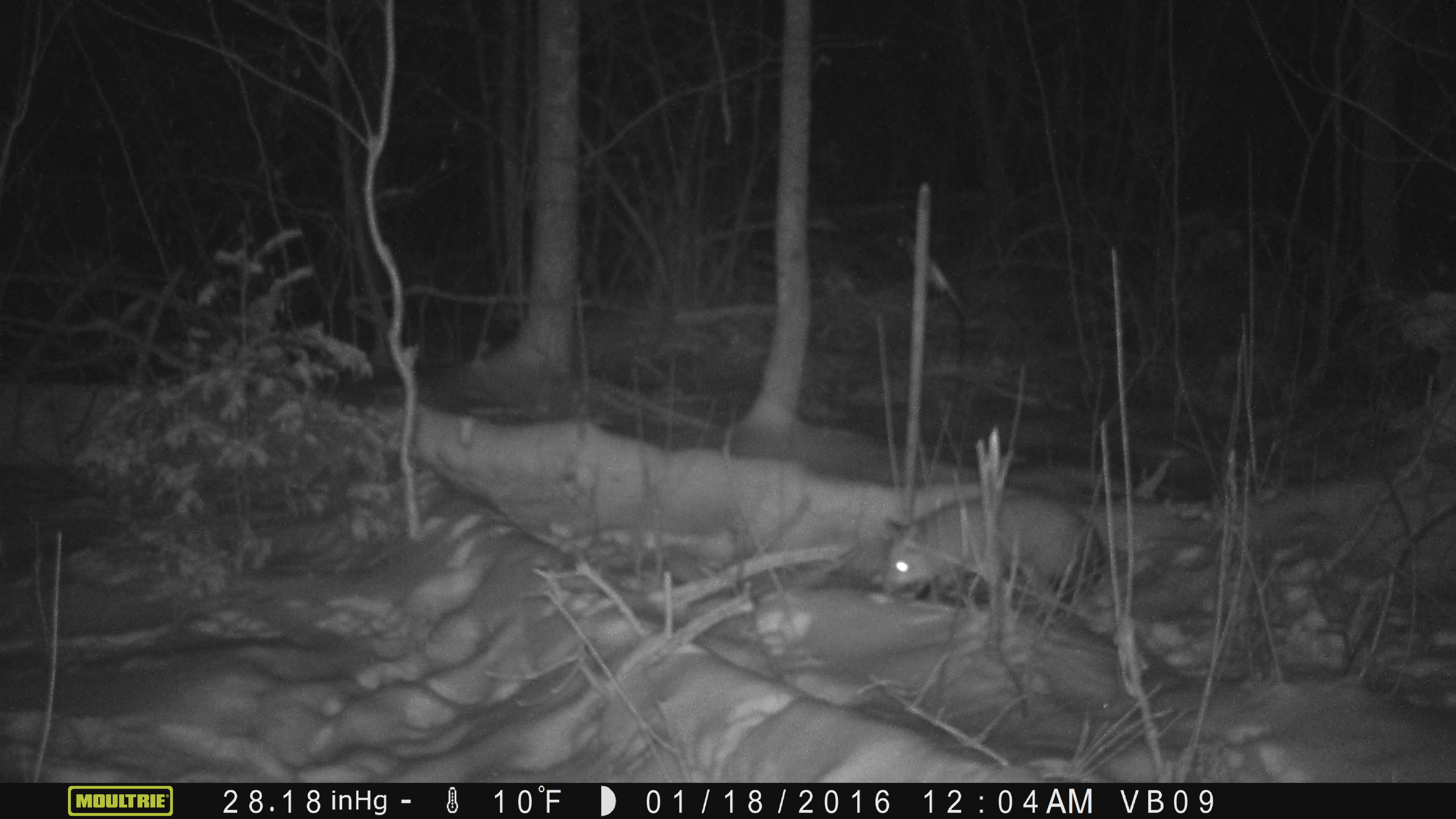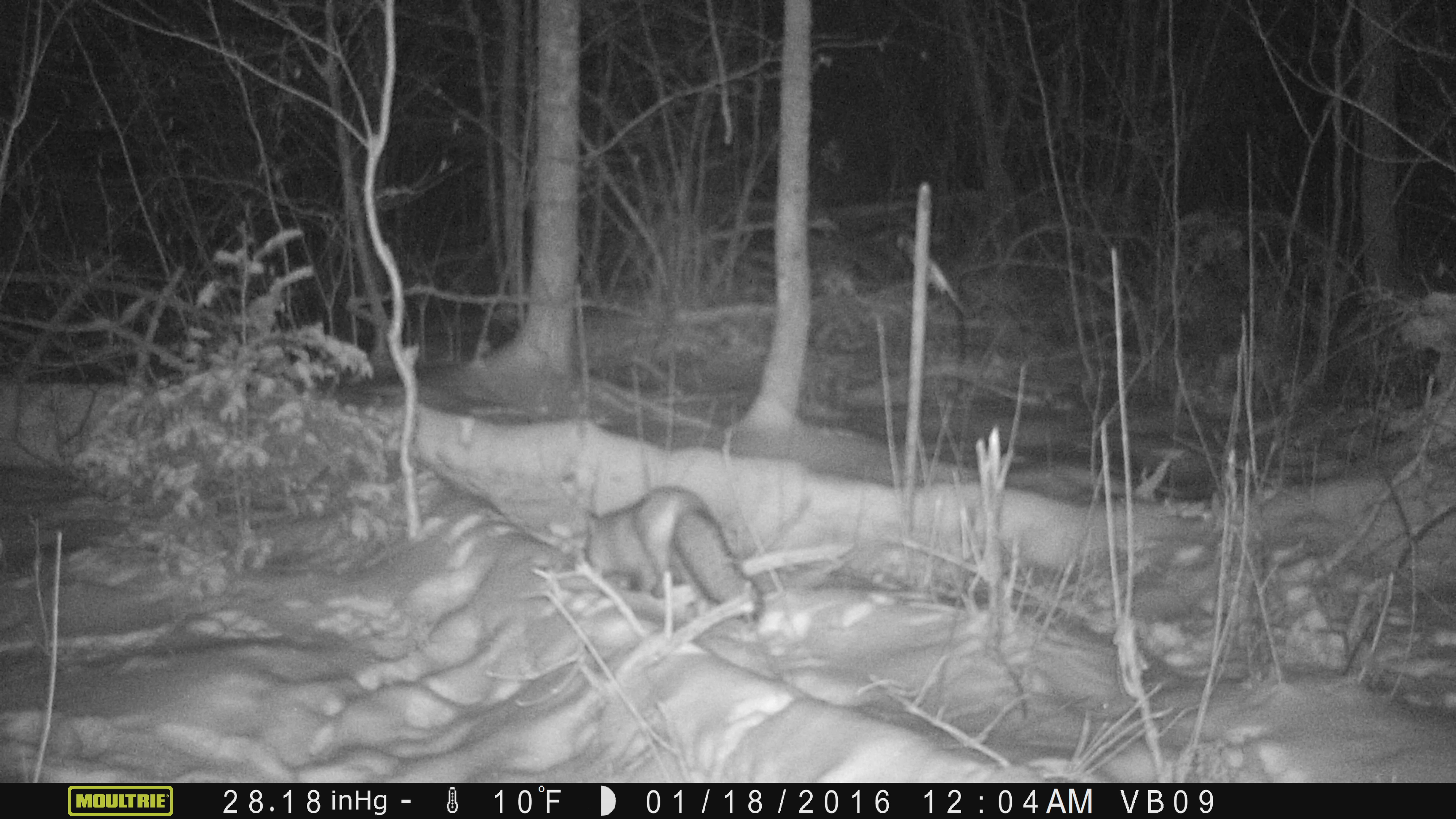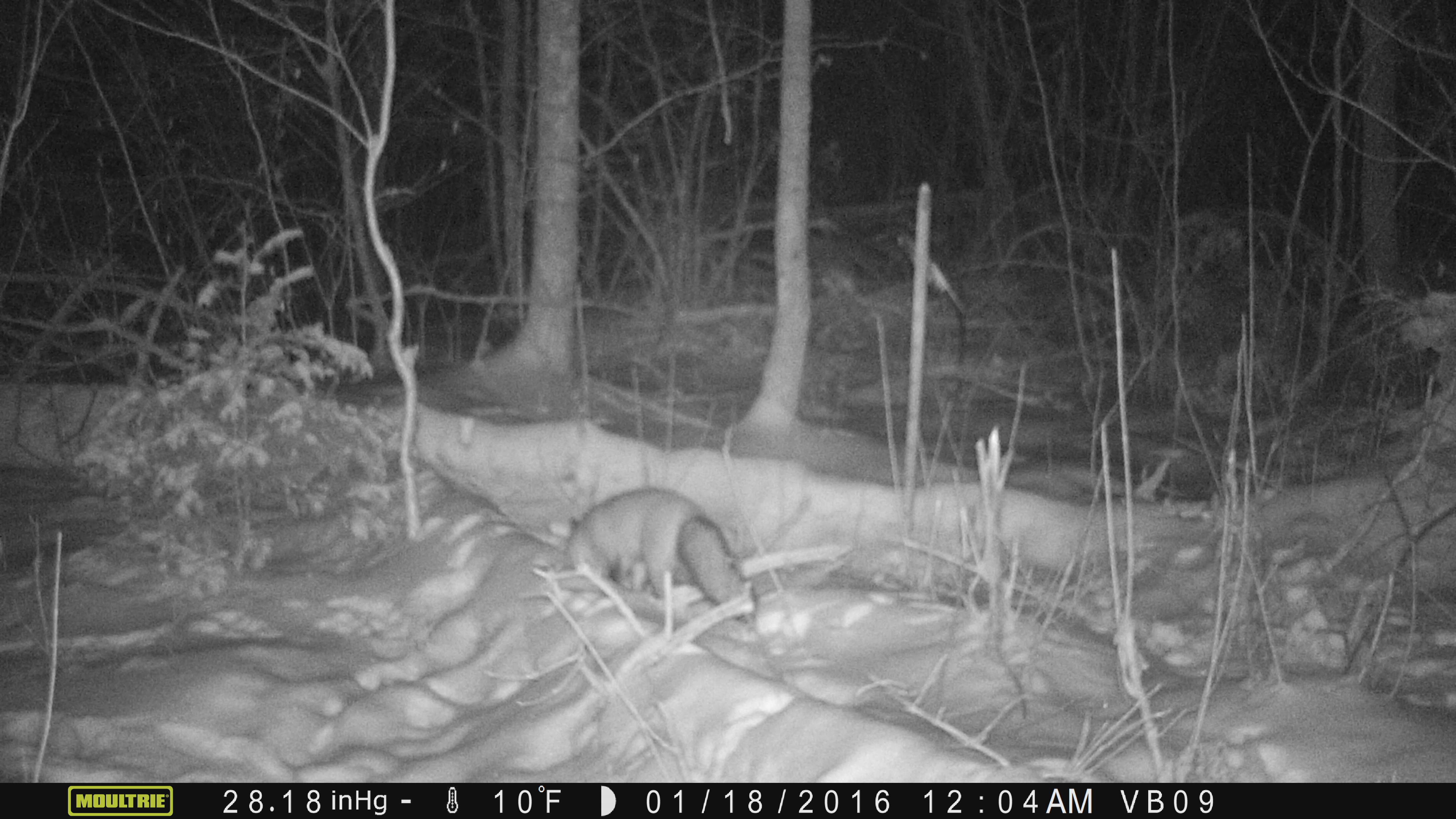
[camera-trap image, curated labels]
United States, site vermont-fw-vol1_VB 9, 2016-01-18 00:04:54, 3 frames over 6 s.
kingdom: Animalia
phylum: Chordata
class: Mammalia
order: Carnivora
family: Canidae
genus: Vulpes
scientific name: Vulpes vulpes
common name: red fox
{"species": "red fox (Vulpes vulpes)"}